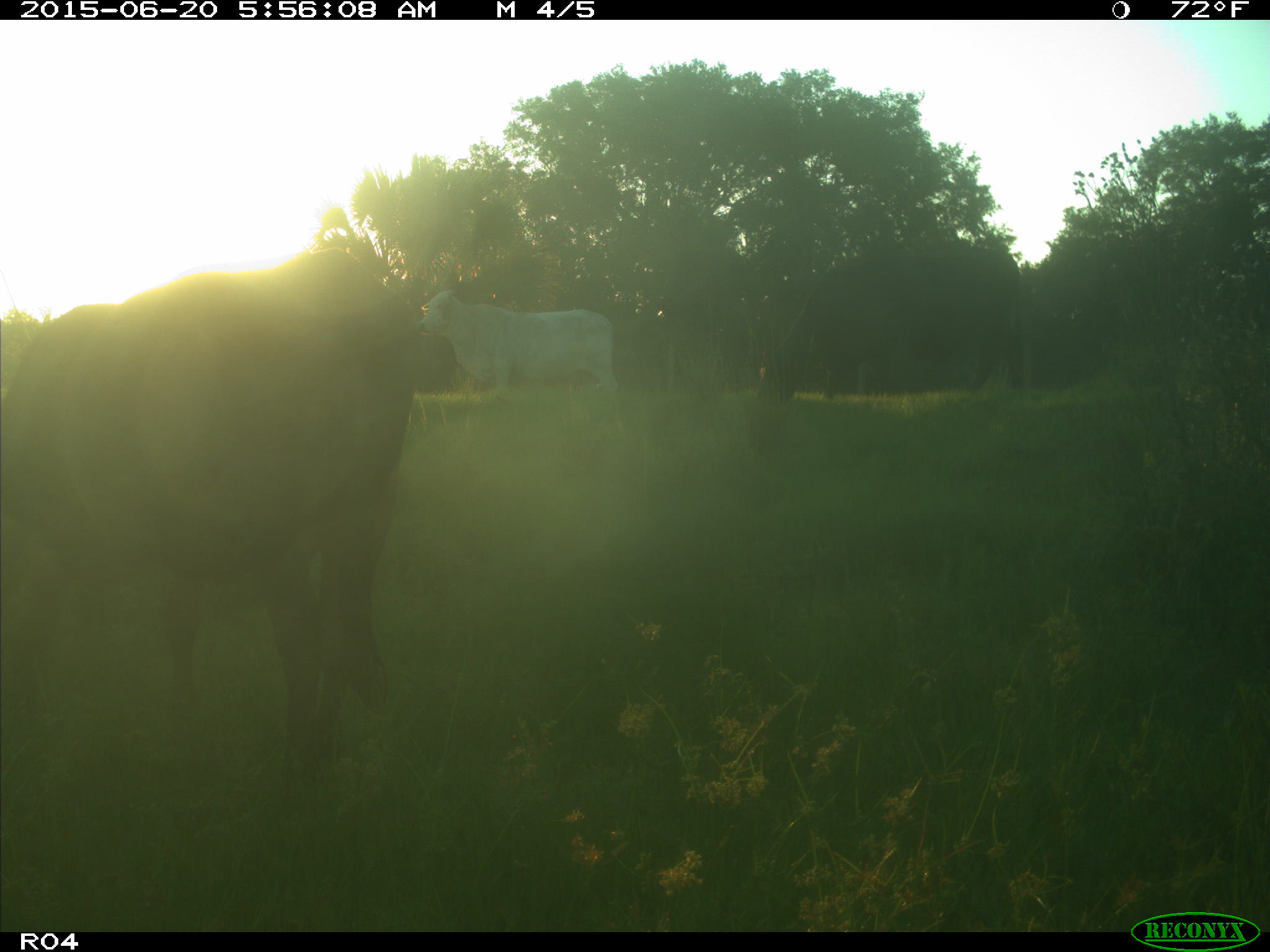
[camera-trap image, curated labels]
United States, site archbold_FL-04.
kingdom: Animalia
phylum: Chordata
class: Mammalia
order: Artiodactyla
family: Bovidae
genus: Bos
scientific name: Bos taurus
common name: domestic cow